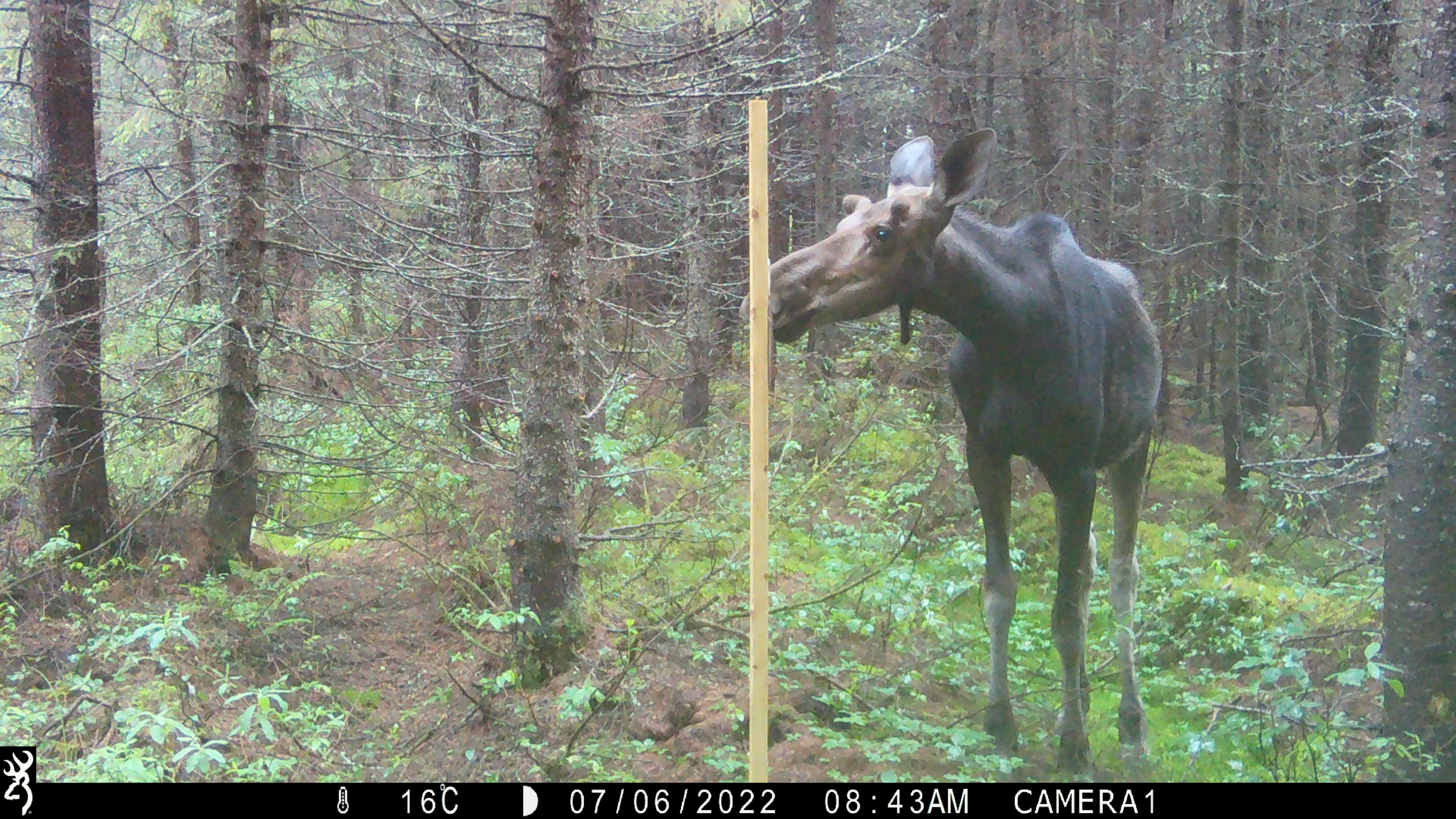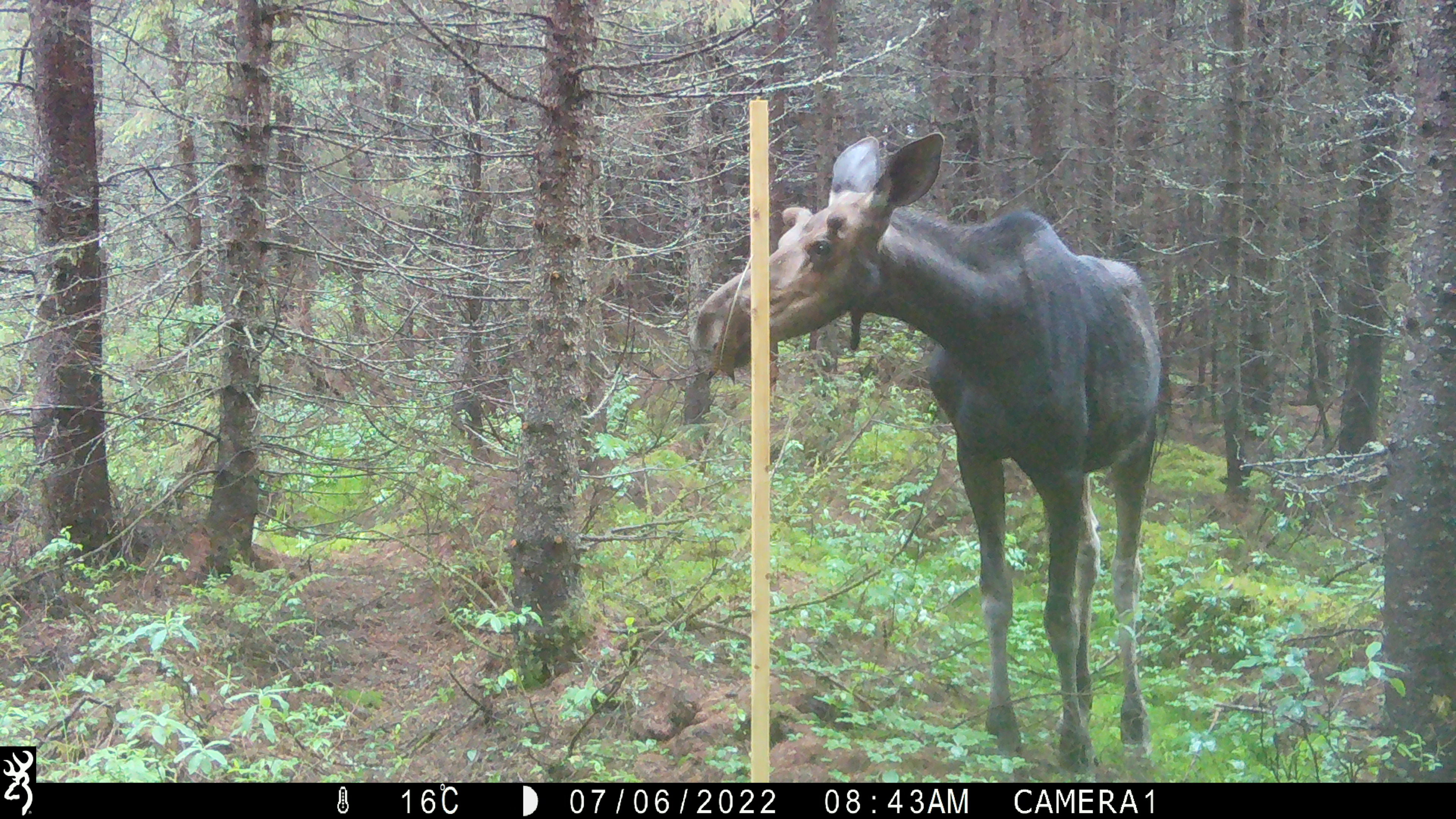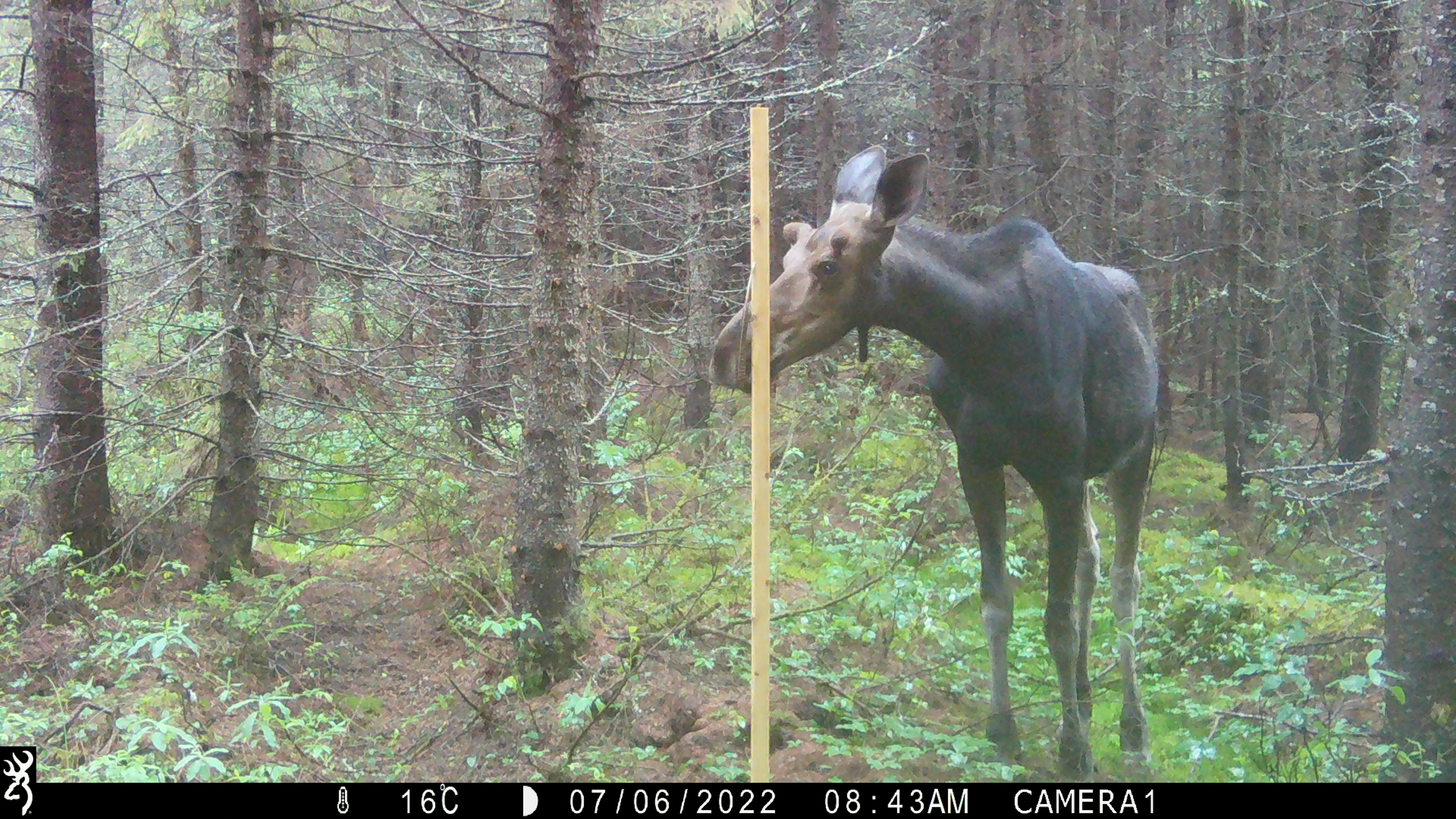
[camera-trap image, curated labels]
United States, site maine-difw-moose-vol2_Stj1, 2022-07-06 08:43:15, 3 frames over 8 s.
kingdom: Animalia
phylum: Chordata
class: Mammalia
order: Artiodactyla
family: Cervidae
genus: Alces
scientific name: Alces alces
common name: moose